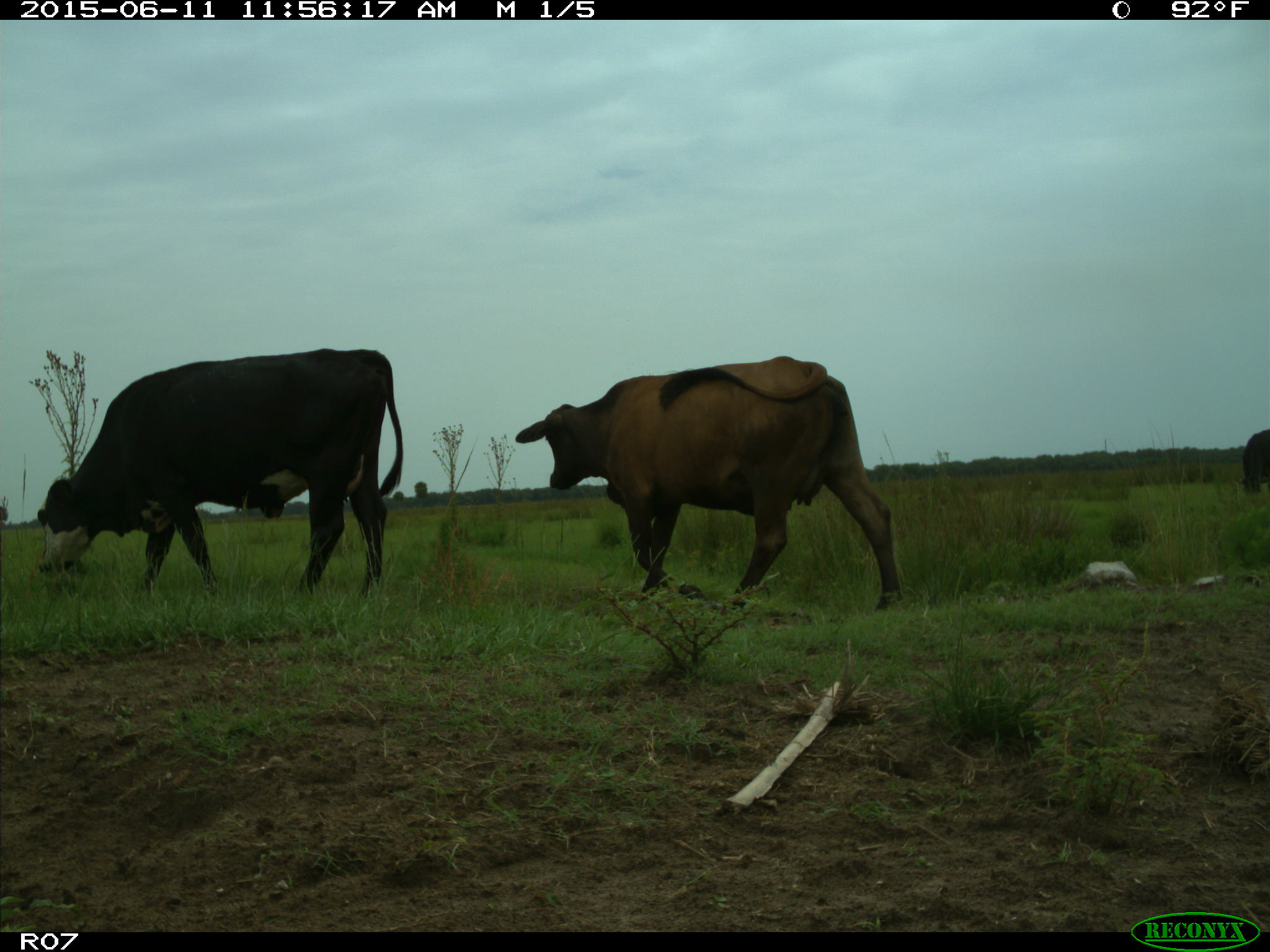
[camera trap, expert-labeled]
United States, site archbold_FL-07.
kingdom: Animalia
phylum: Chordata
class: Mammalia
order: Artiodactyla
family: Bovidae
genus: Bos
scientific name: Bos taurus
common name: domestic cow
Bos taurus (domestic cow).